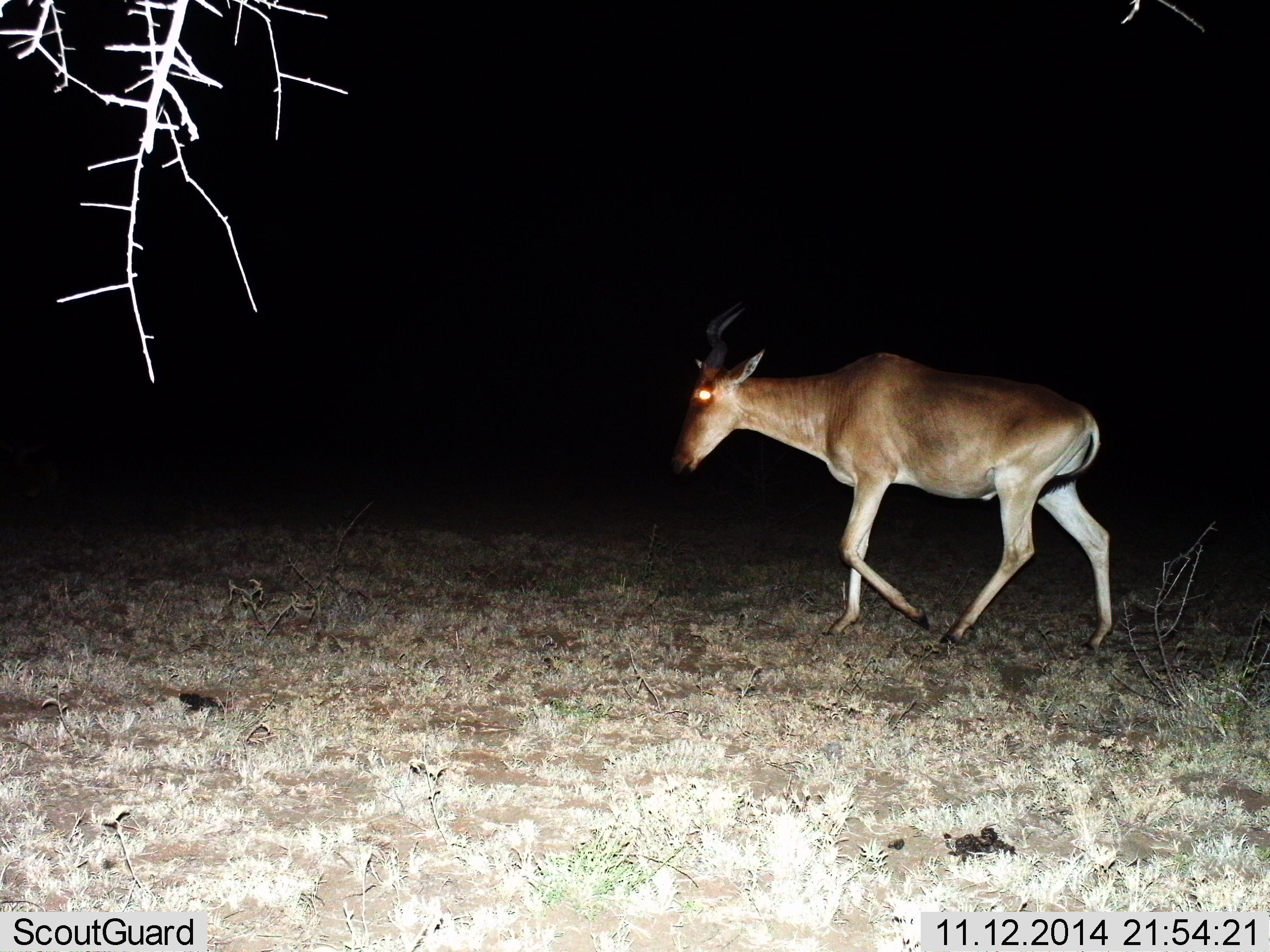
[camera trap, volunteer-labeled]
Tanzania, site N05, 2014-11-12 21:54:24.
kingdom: Animalia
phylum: Chordata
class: Mammalia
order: Artiodactyla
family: Bovidae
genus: Alcelaphus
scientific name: Alcelaphus buselaphus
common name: hartebeest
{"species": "hartebeest (Alcelaphus buselaphus)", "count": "1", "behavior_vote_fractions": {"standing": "0%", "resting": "0%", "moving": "100%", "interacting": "0%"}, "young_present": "0%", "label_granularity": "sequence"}